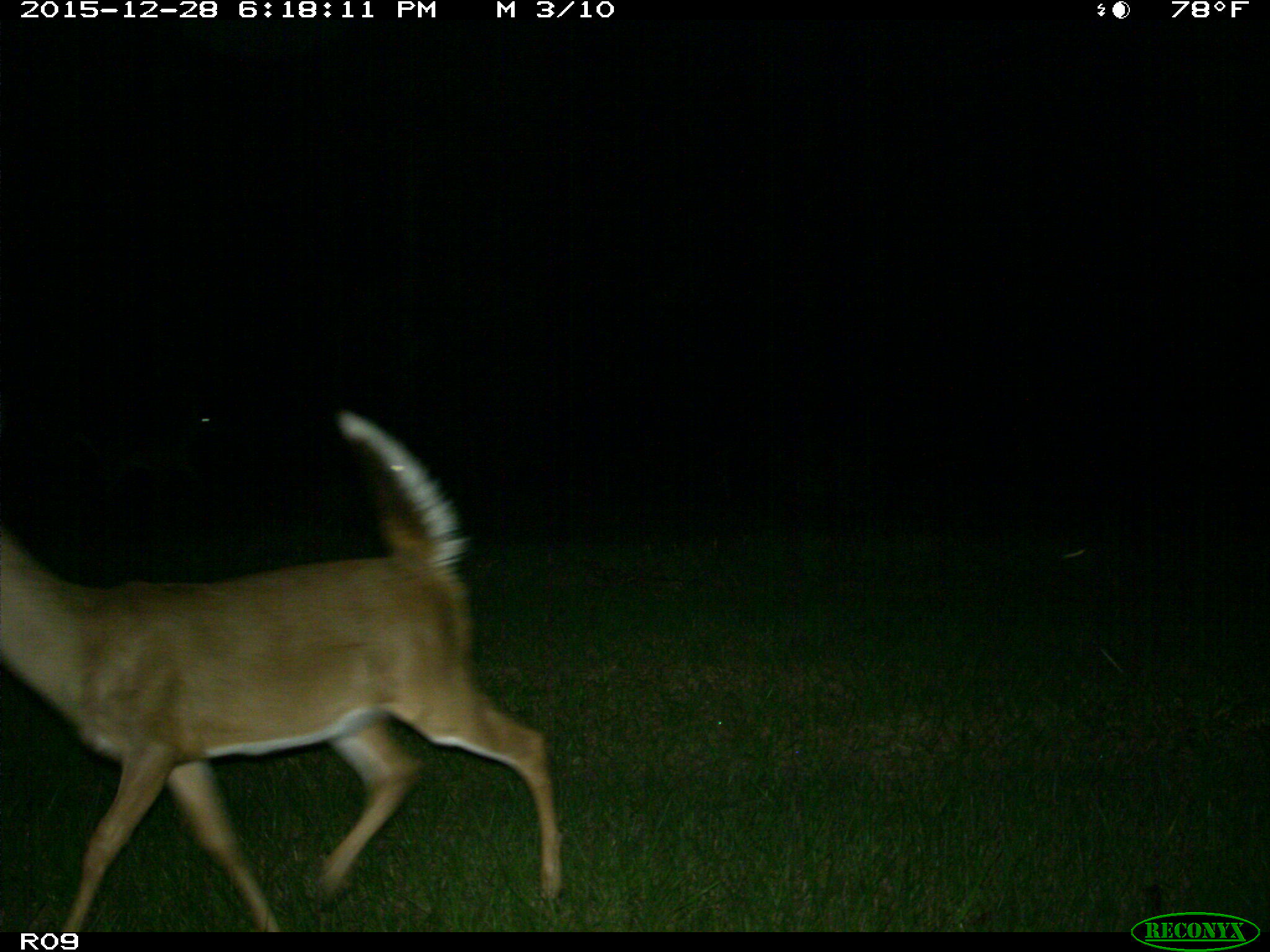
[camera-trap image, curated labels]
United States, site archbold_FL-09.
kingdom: Animalia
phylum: Chordata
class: Mammalia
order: Artiodactyla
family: Cervidae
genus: Odocoileus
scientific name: Odocoileus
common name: deer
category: unidentified deer